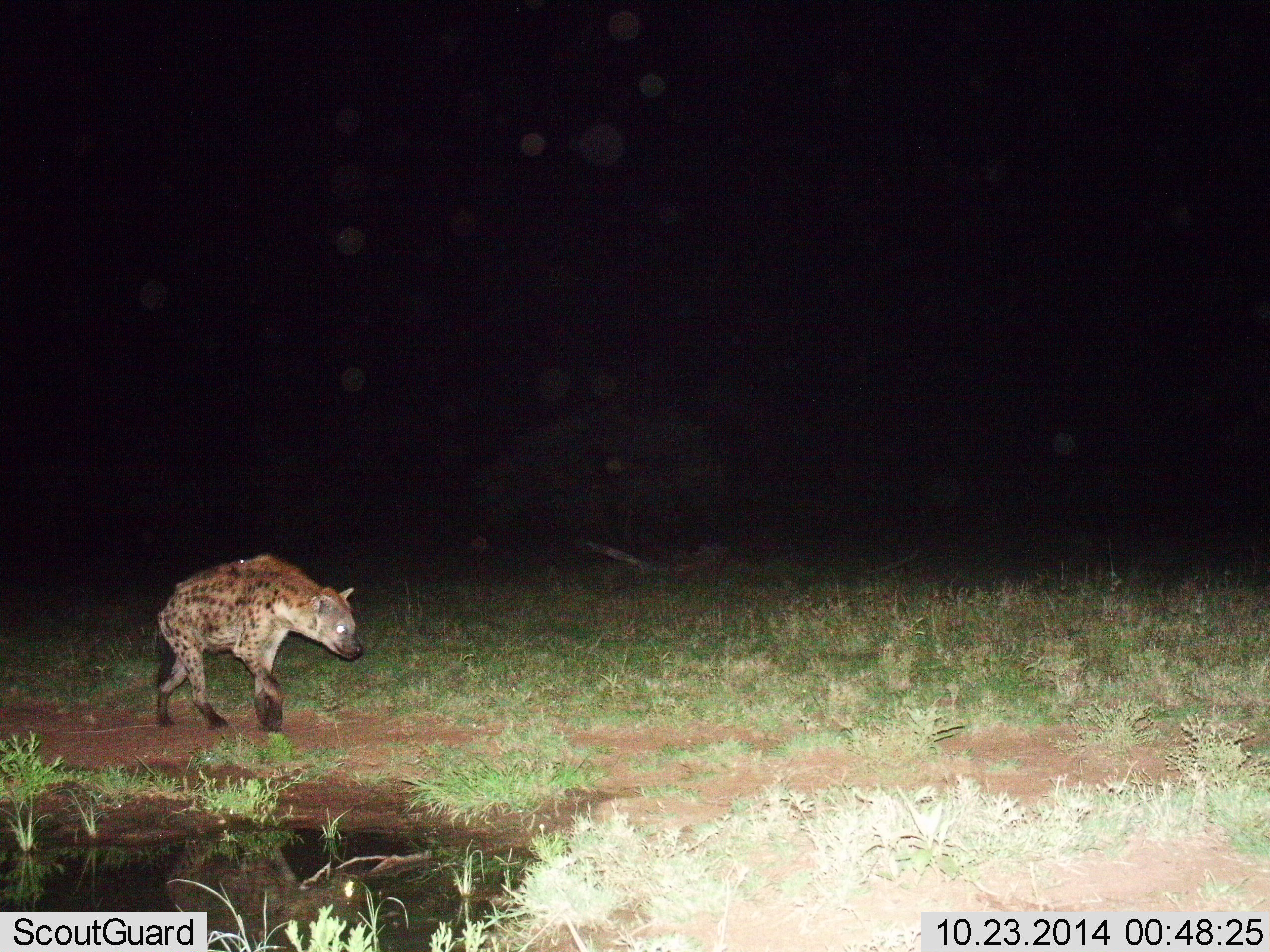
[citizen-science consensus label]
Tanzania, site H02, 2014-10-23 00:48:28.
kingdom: Animalia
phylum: Chordata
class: Mammalia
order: Carnivora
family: Hyaenidae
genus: Crocuta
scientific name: Crocuta crocuta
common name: spotted hyena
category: hyenaspotted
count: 1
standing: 10%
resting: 0%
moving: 90%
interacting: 0%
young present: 0%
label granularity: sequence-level